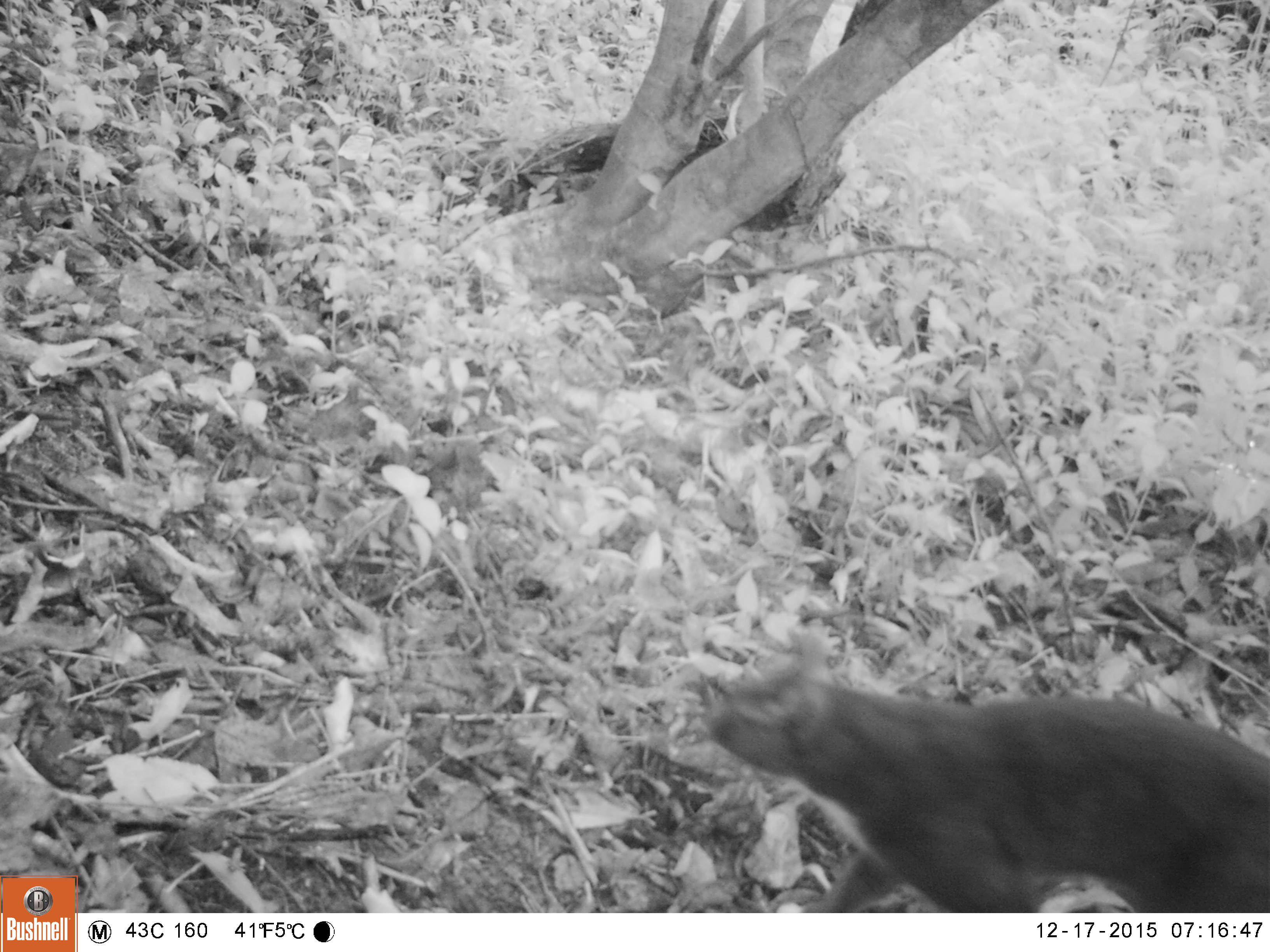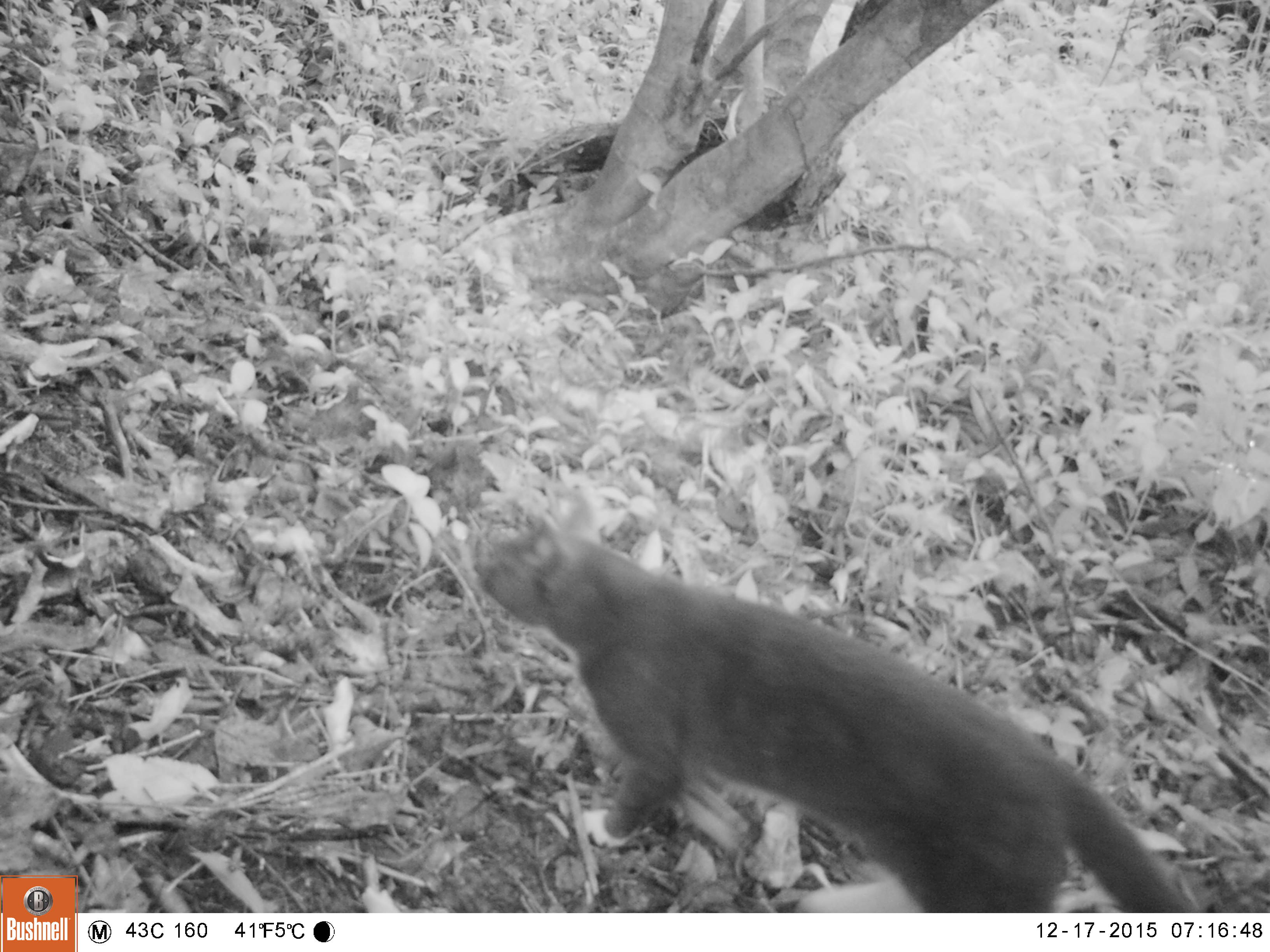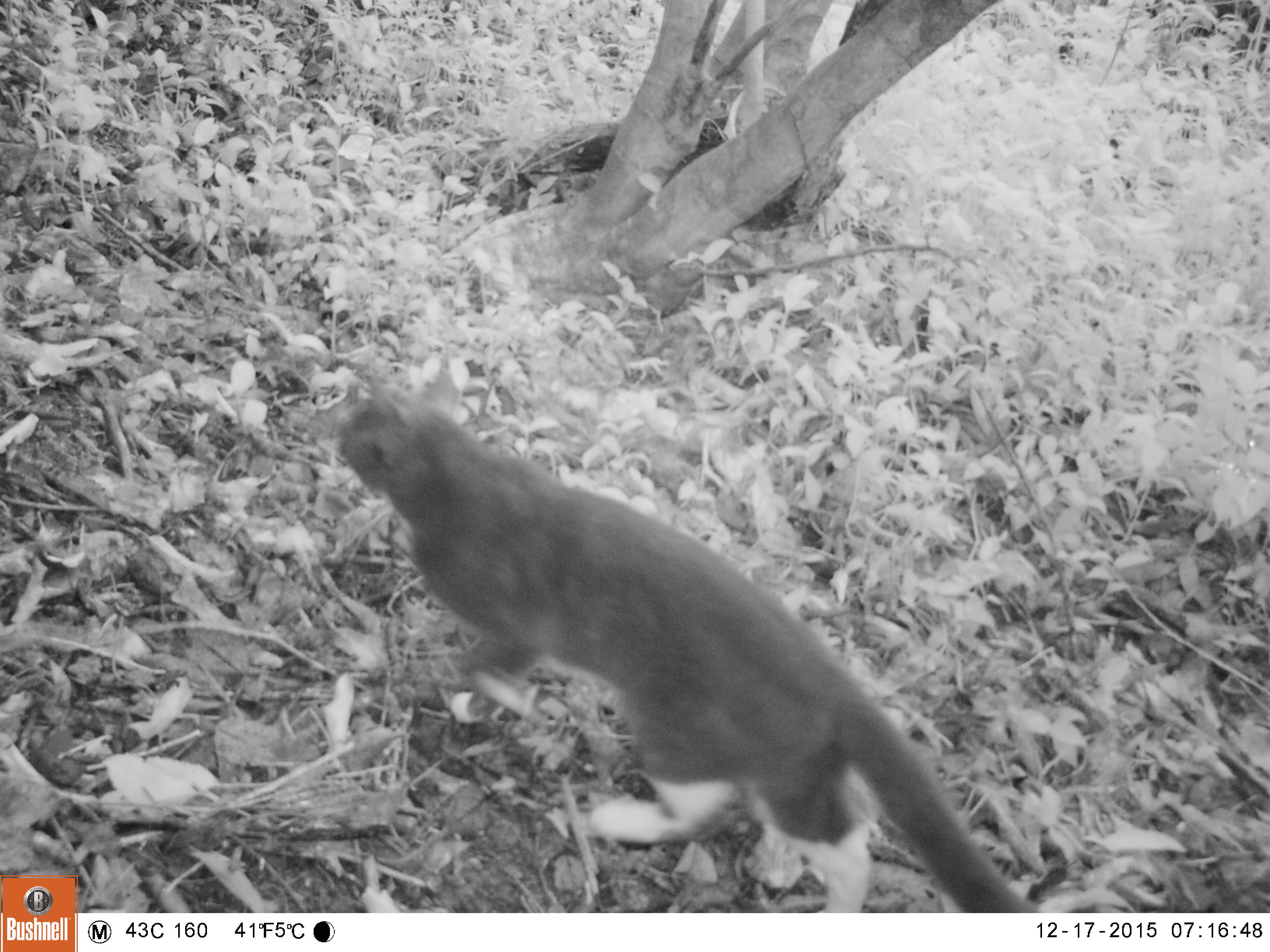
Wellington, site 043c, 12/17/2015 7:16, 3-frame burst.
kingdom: Animalia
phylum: Chordata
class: Mammalia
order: Carnivora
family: Felidae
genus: Felis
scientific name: Felis catus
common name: cat